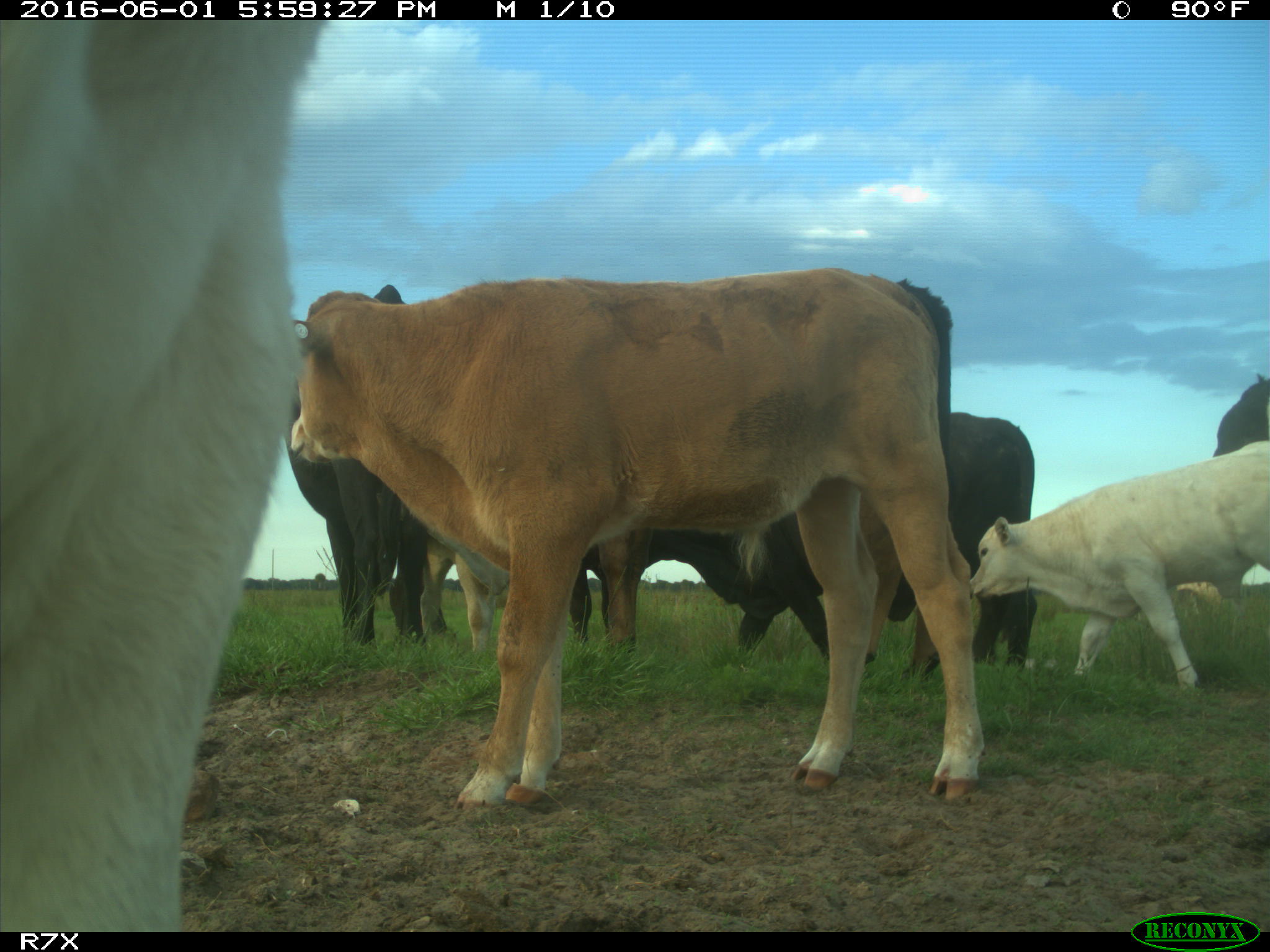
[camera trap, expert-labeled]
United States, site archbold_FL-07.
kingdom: Animalia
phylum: Chordata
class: Mammalia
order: Artiodactyla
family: Bovidae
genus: Bos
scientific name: Bos taurus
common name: domestic cow